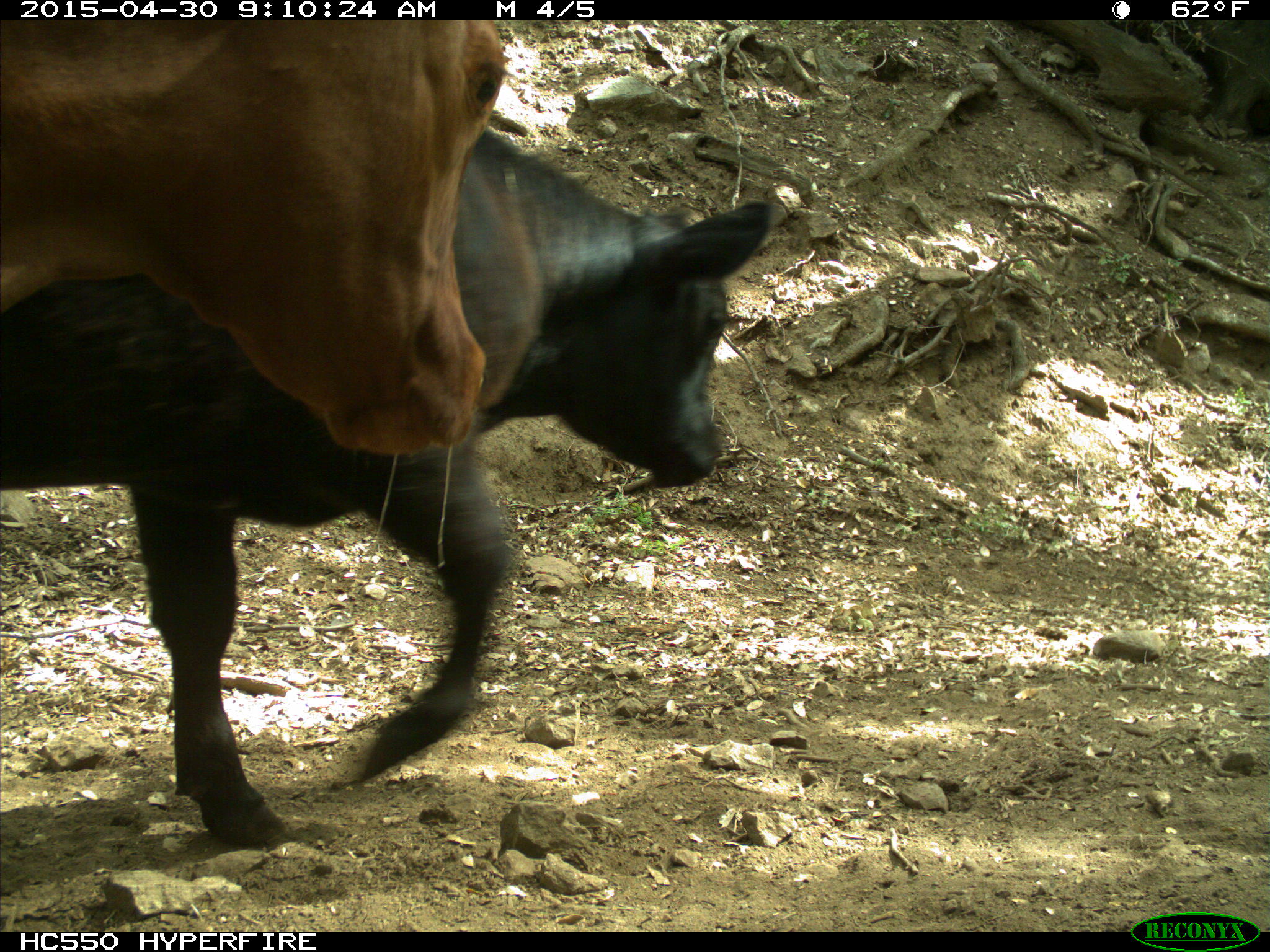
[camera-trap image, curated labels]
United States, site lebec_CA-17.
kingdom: Animalia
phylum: Chordata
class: Mammalia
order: Artiodactyla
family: Bovidae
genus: Bos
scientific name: Bos taurus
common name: domestic cow